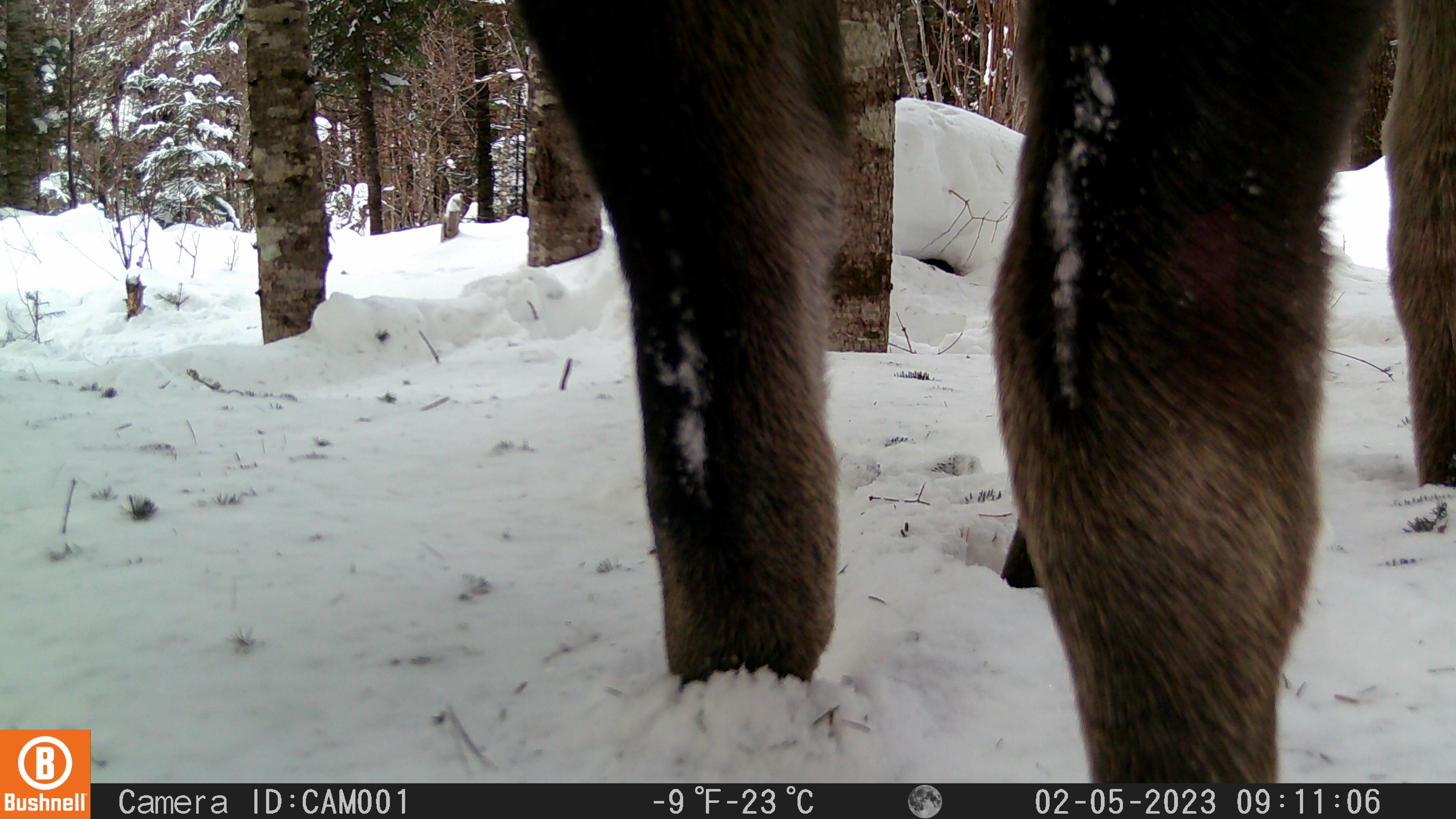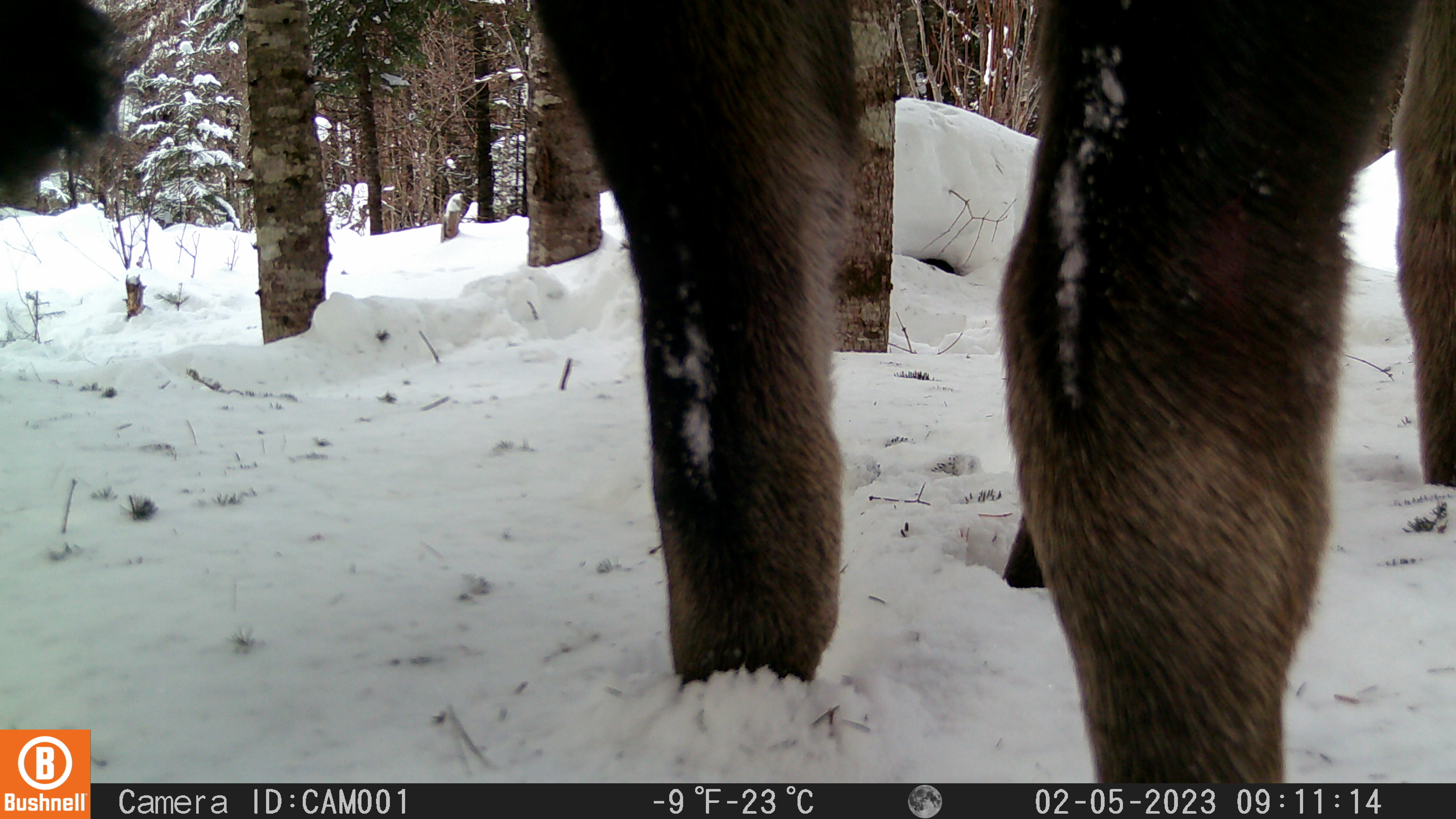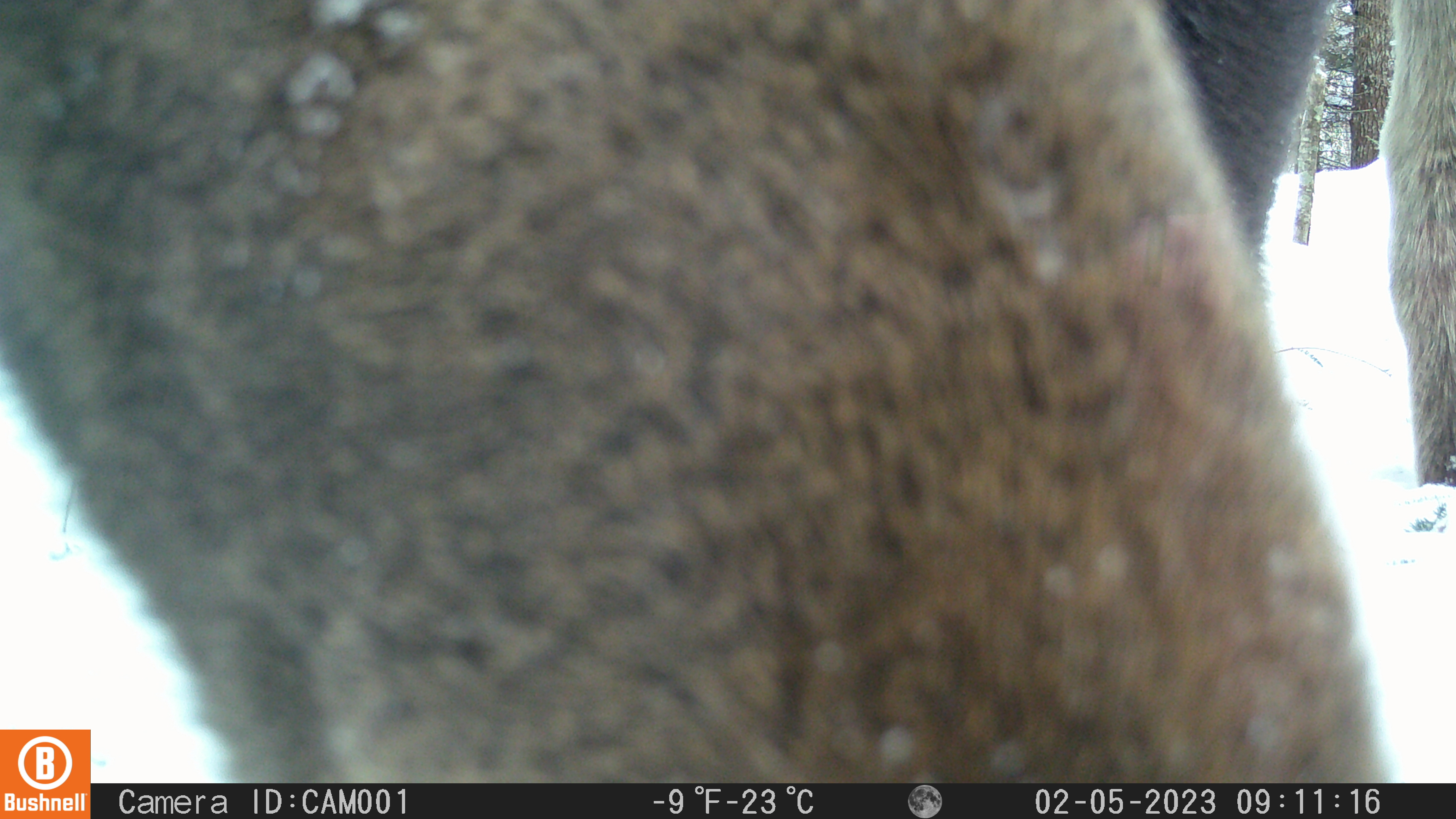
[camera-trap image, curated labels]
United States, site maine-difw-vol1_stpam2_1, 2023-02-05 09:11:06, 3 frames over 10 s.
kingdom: Animalia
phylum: Chordata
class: Mammalia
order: Artiodactyla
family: Cervidae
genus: Alces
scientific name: Alces alces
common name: moose